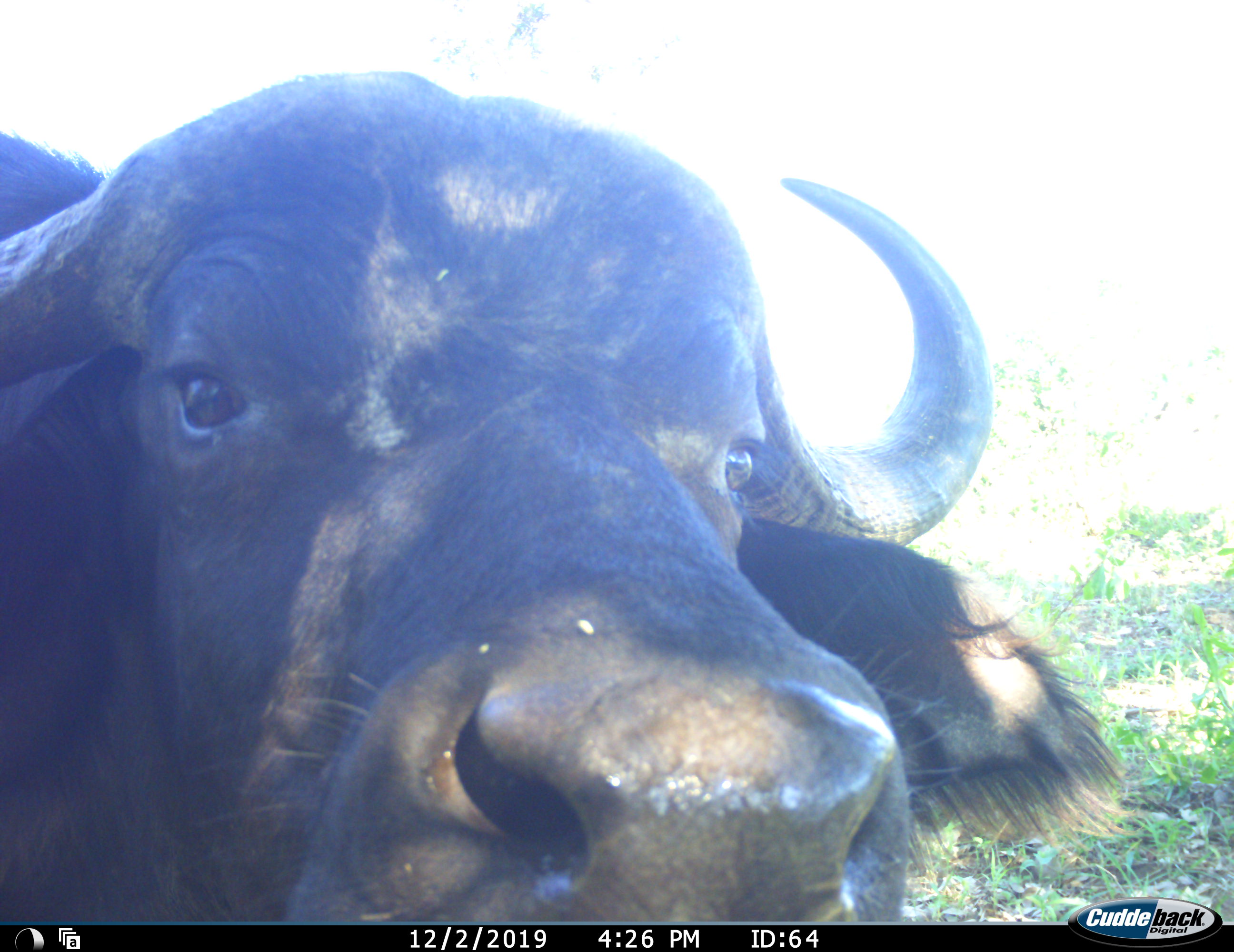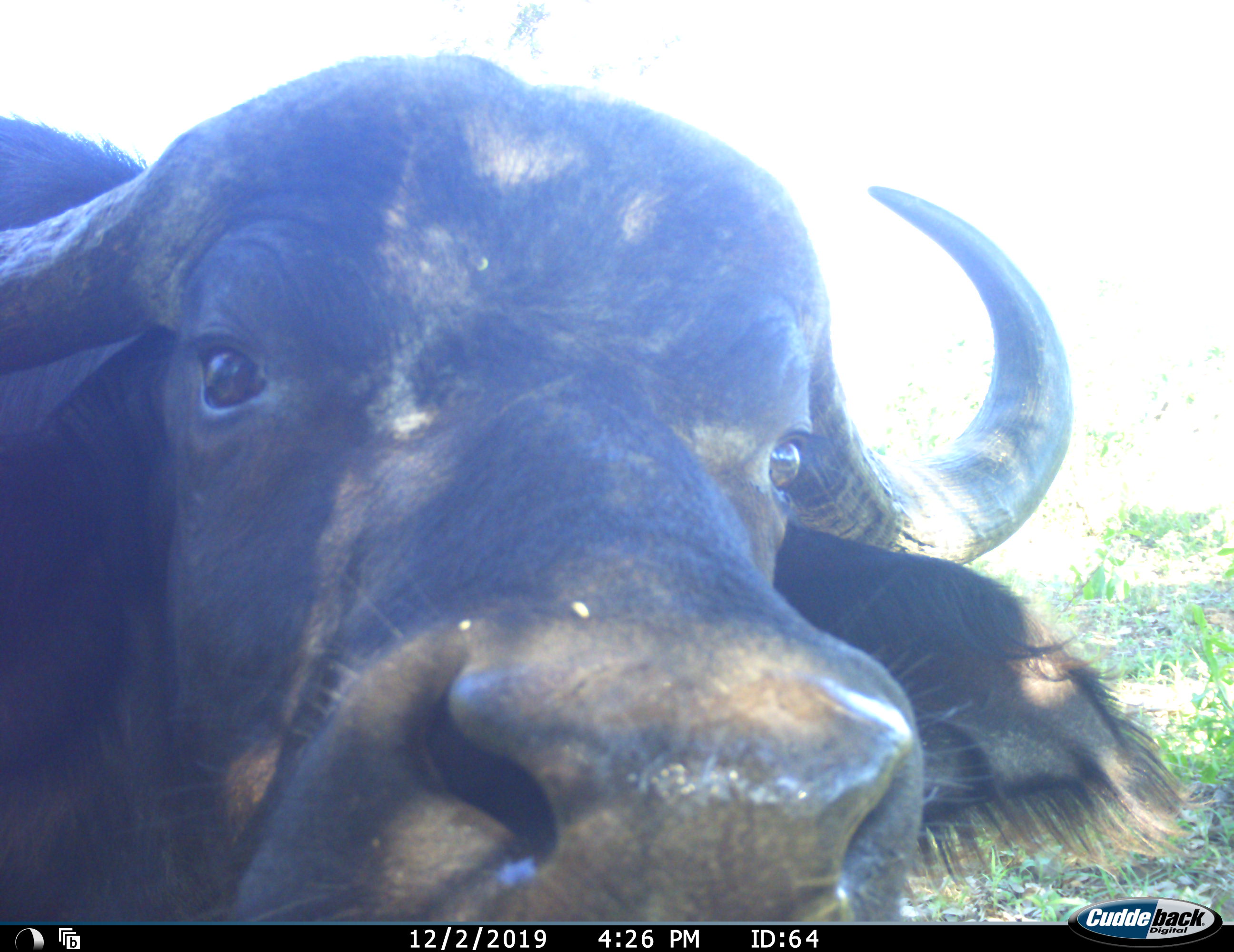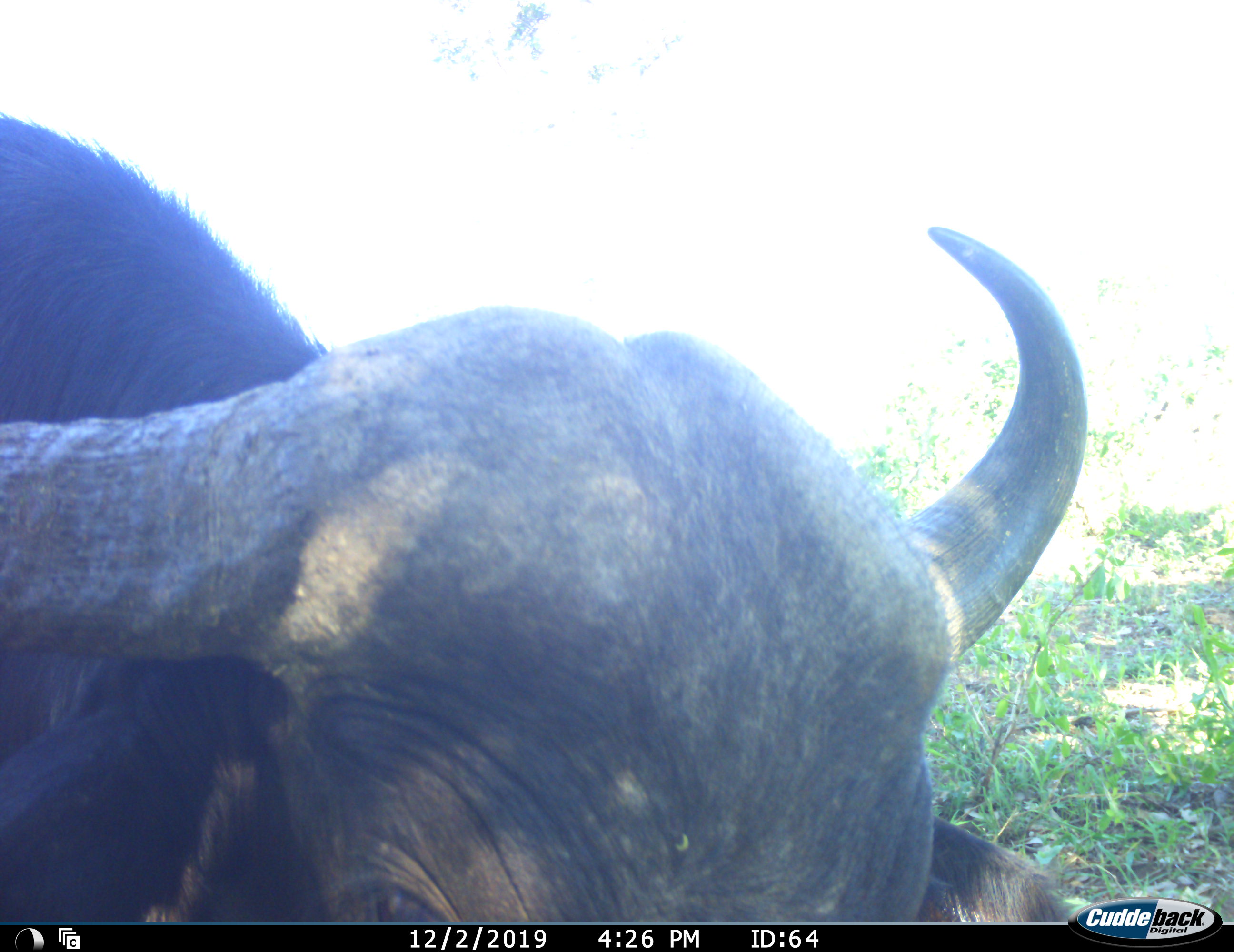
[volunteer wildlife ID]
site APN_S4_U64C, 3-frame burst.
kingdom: Animalia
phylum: Chordata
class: Mammalia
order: Artiodactyla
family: Bovidae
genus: Syncerus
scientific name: Syncerus caffer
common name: african buffalo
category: buffalo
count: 1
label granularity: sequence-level